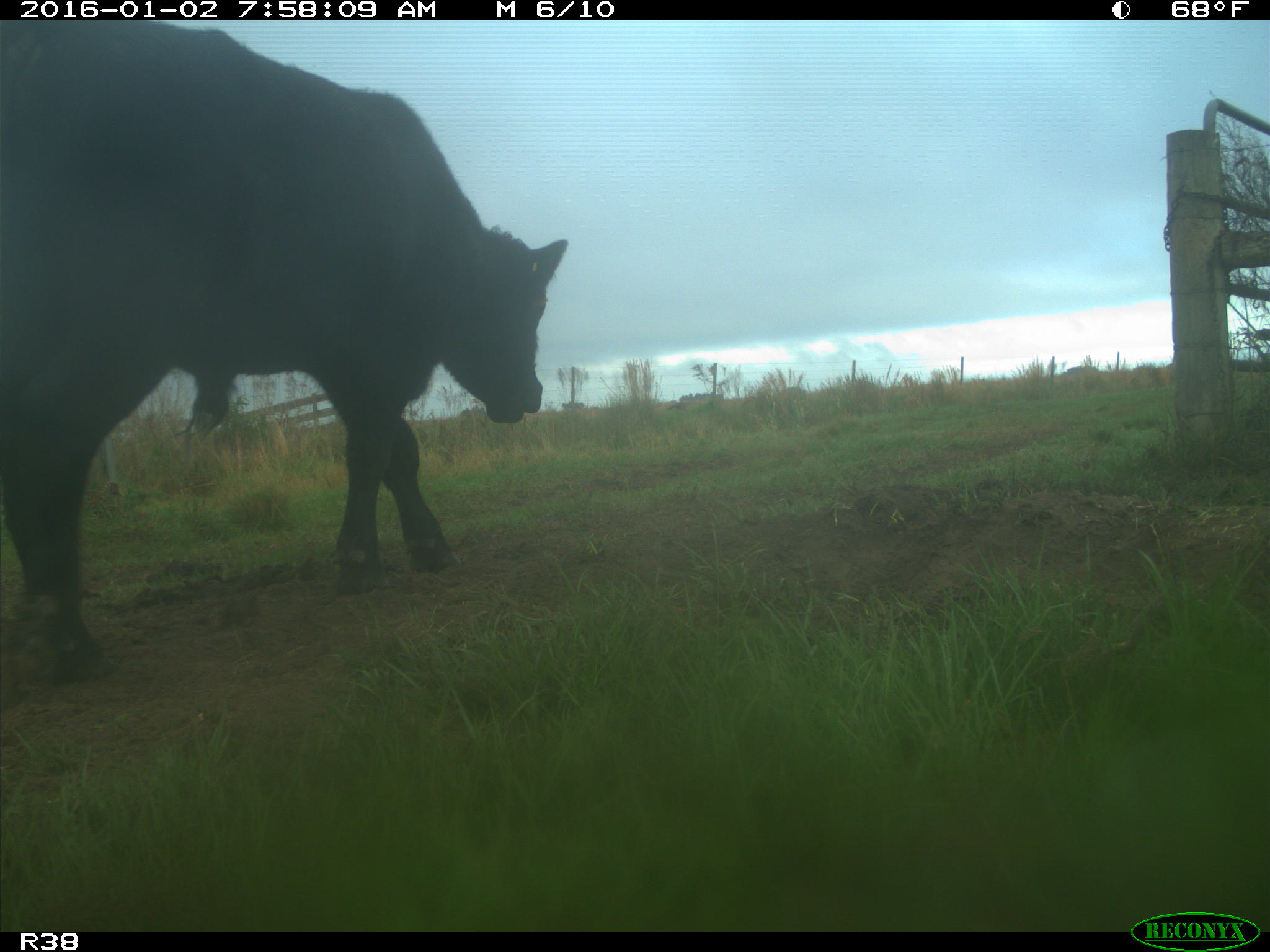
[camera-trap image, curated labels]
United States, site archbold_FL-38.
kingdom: Animalia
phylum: Chordata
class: Mammalia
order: Artiodactyla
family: Bovidae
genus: Bos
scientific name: Bos taurus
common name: domestic cow